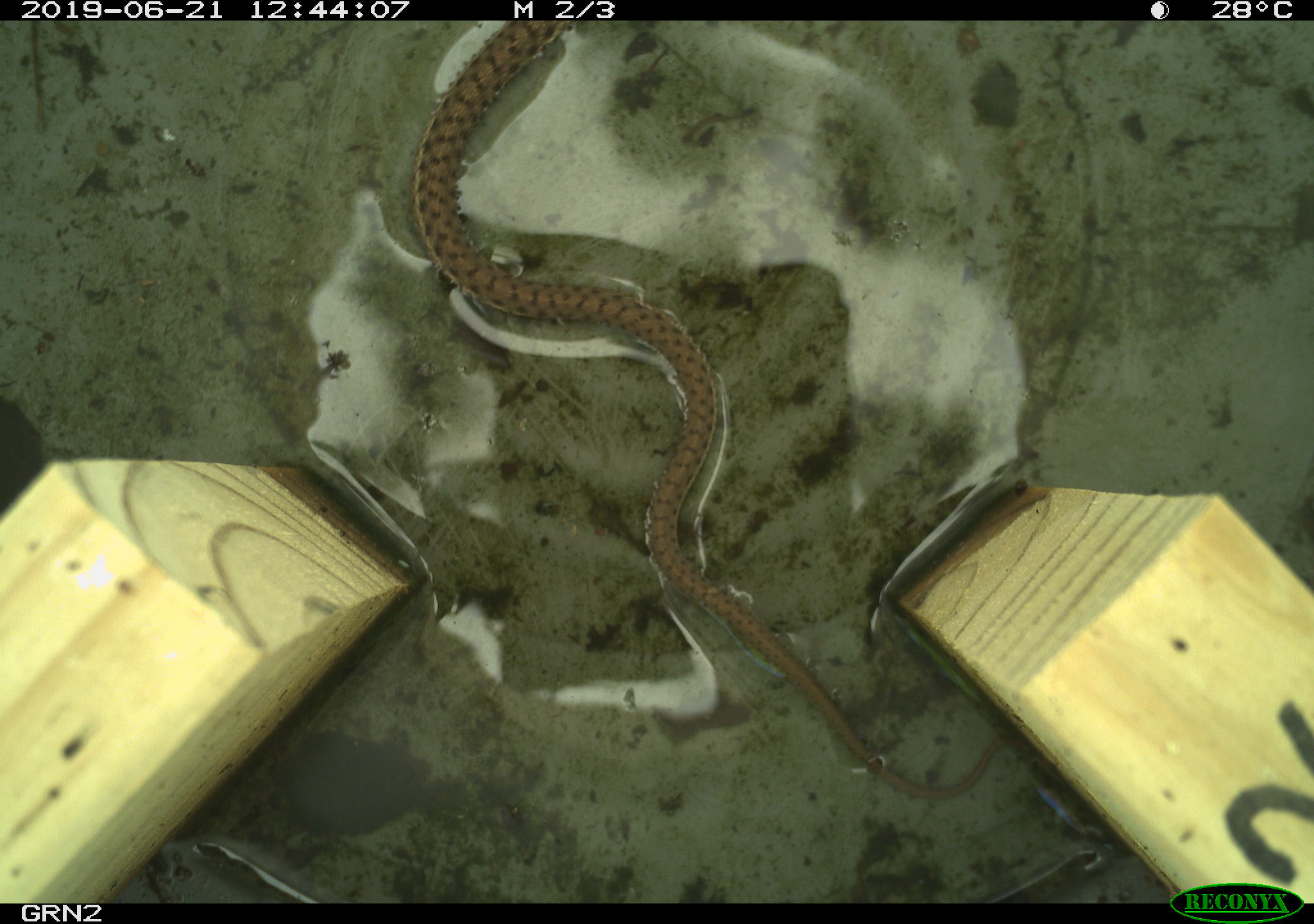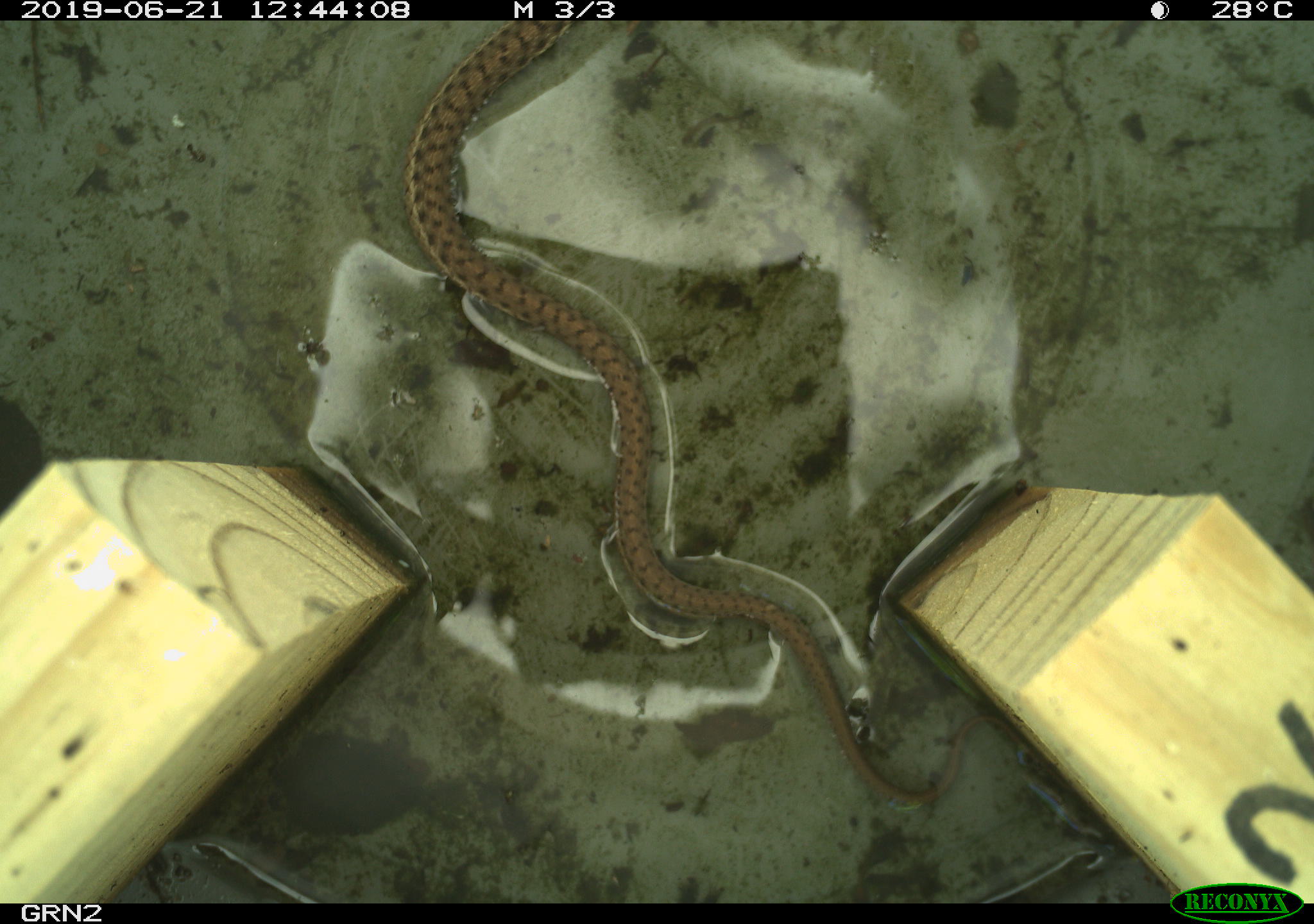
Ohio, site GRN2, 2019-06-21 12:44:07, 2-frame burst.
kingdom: Animalia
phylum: Chordata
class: Reptilia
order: Squamata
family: Colubridae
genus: Thamnophis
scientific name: Thamnophis sirtalis sirtalis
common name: eastern gartersnake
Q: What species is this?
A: Eastern gartersnake (Thamnophis sirtalis sirtalis).